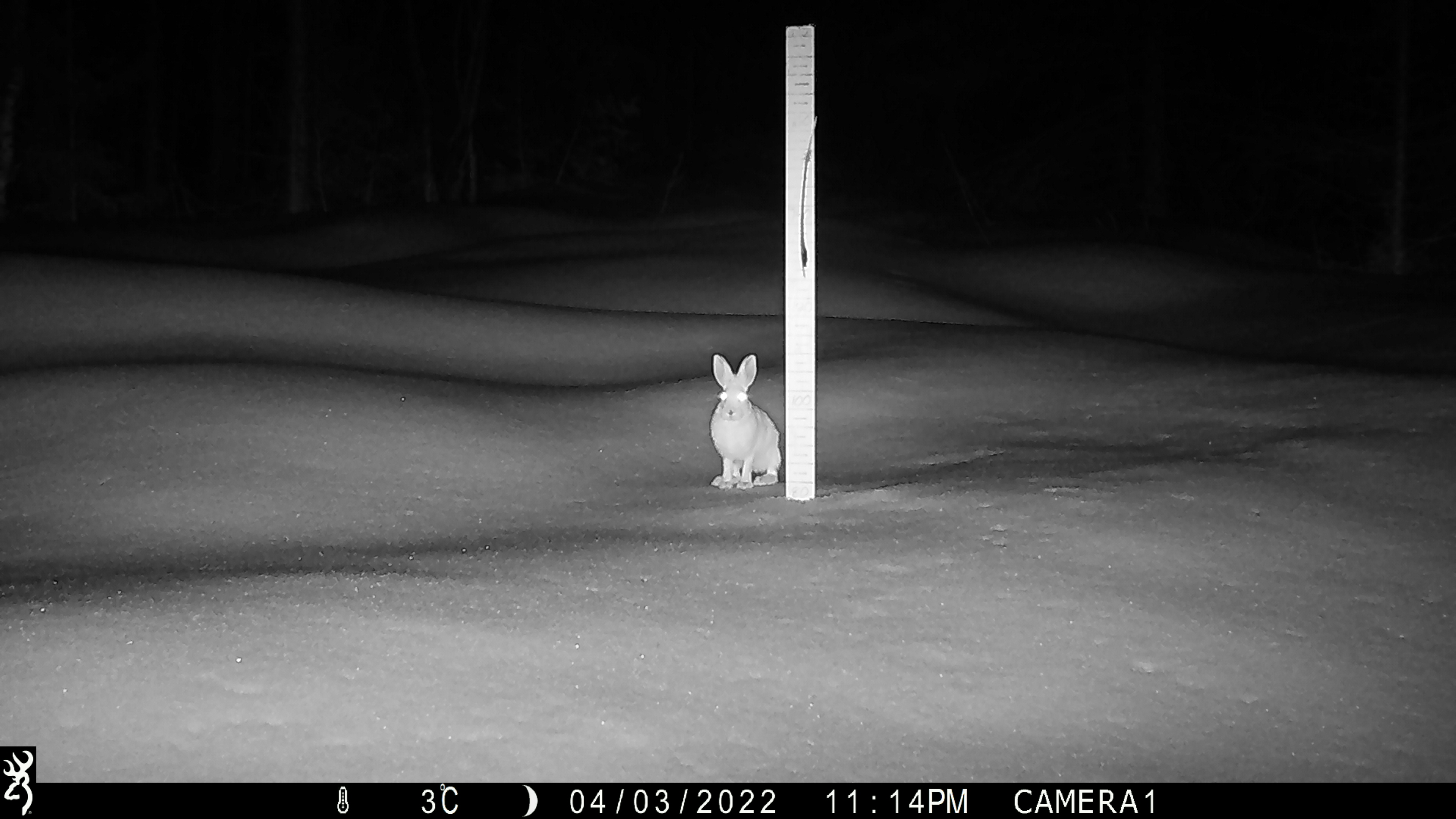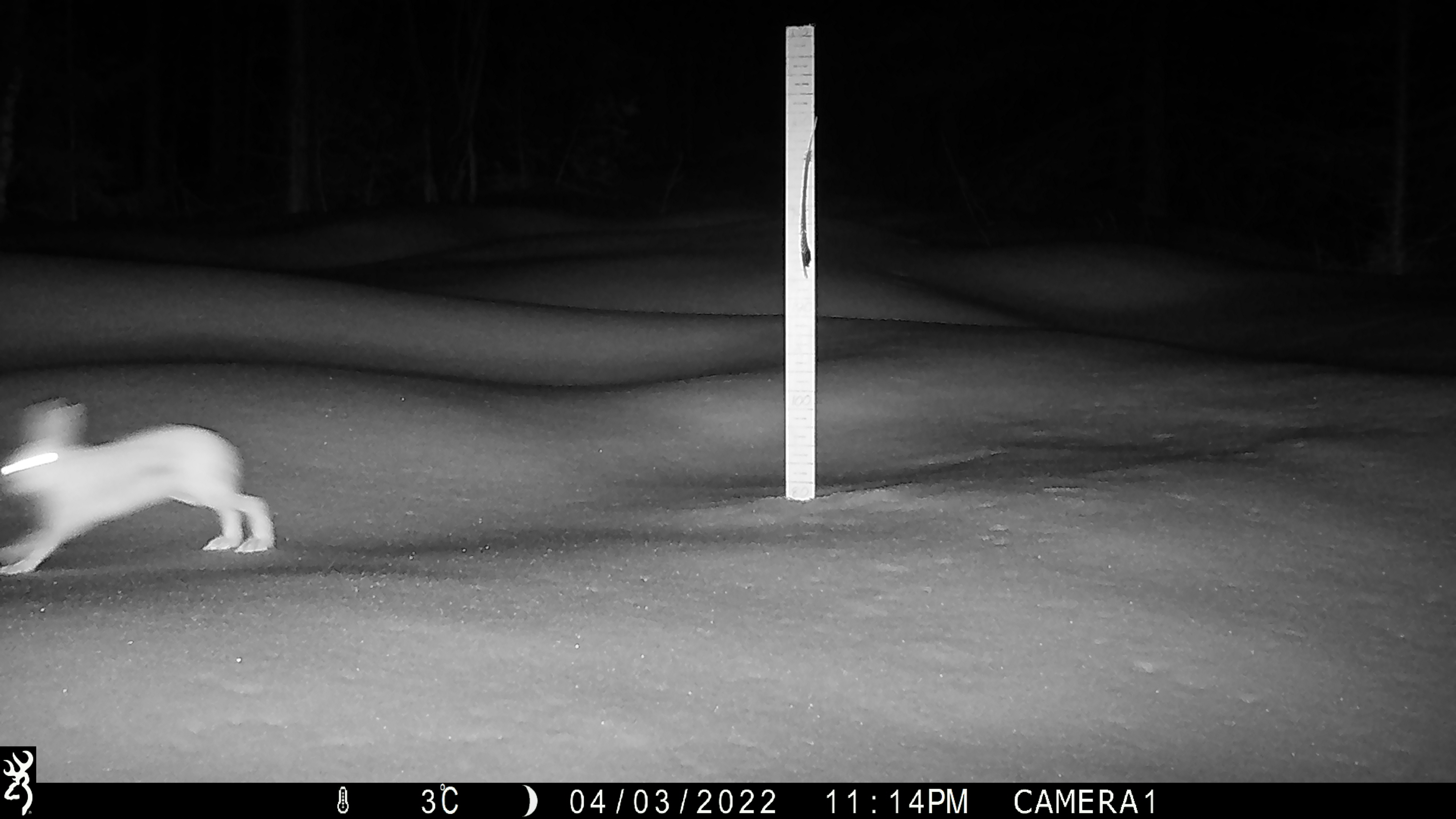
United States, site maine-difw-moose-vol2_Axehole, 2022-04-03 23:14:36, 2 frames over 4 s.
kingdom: Animalia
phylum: Chordata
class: Mammalia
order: Lagomorpha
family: Leporidae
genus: Lepus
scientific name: Lepus americanus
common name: snowshoe hare